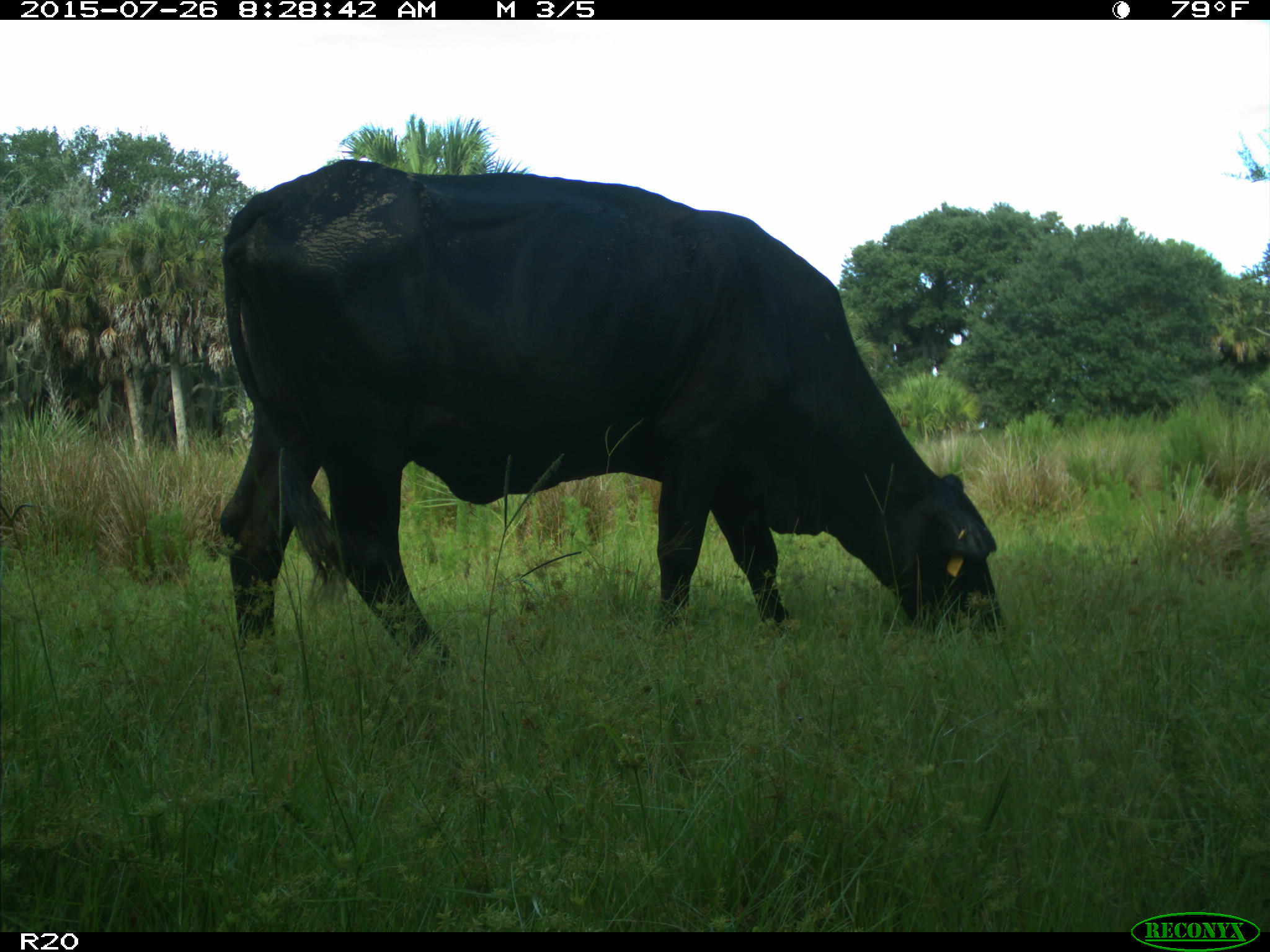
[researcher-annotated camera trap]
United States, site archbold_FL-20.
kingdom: Animalia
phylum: Chordata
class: Mammalia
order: Artiodactyla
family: Bovidae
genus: Bos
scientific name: Bos taurus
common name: domestic cow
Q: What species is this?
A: Bos taurus (domestic cow).